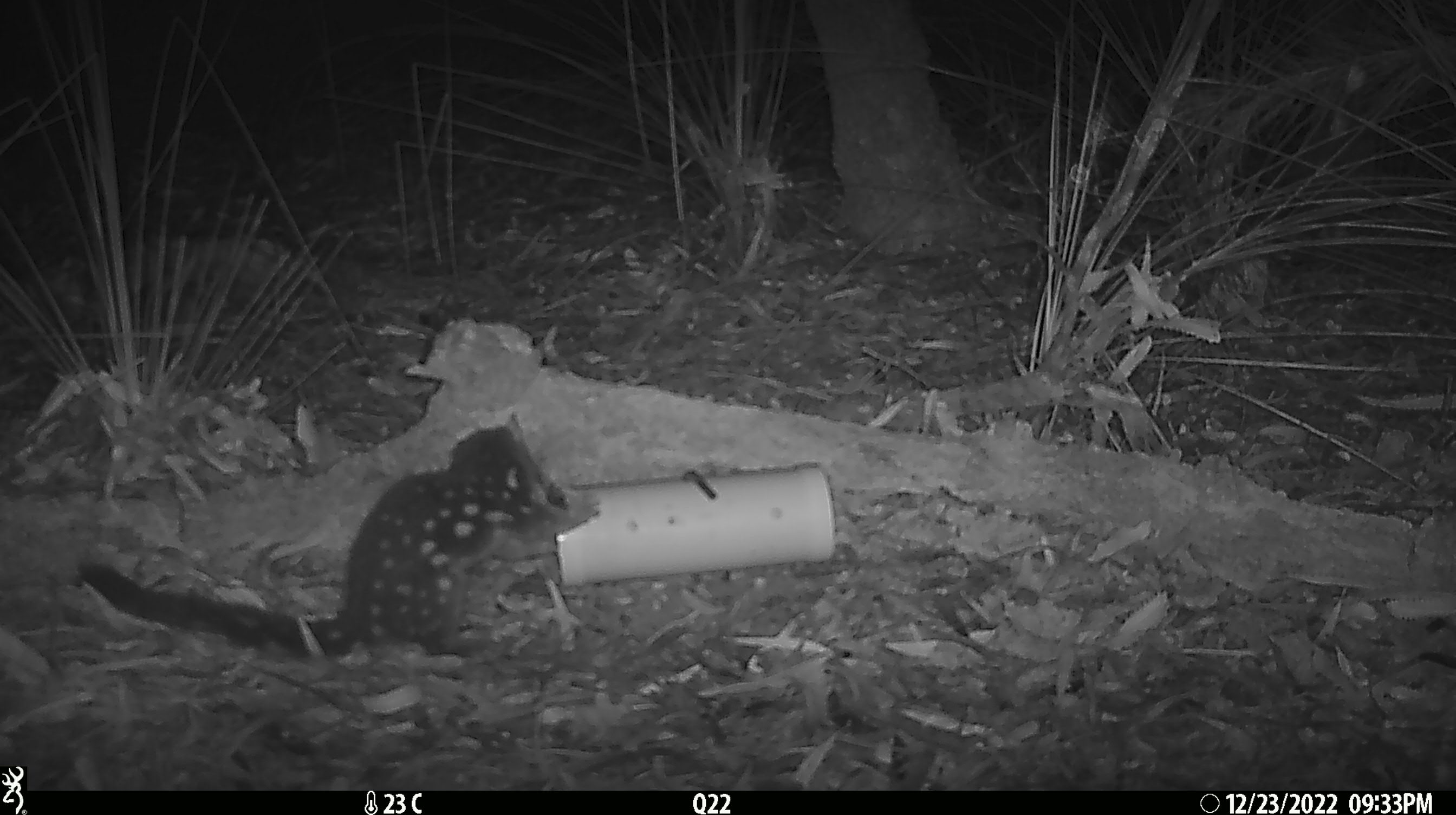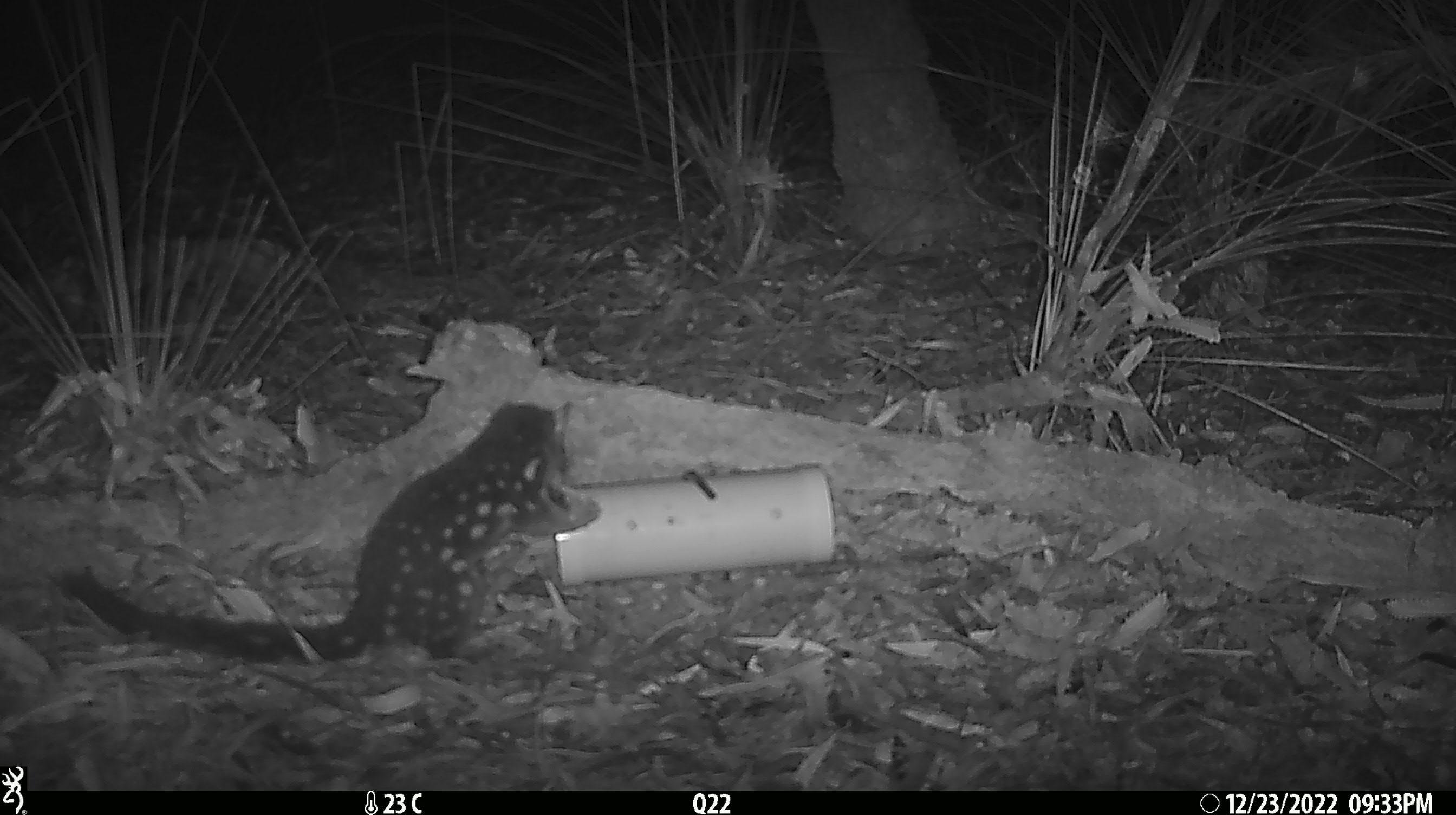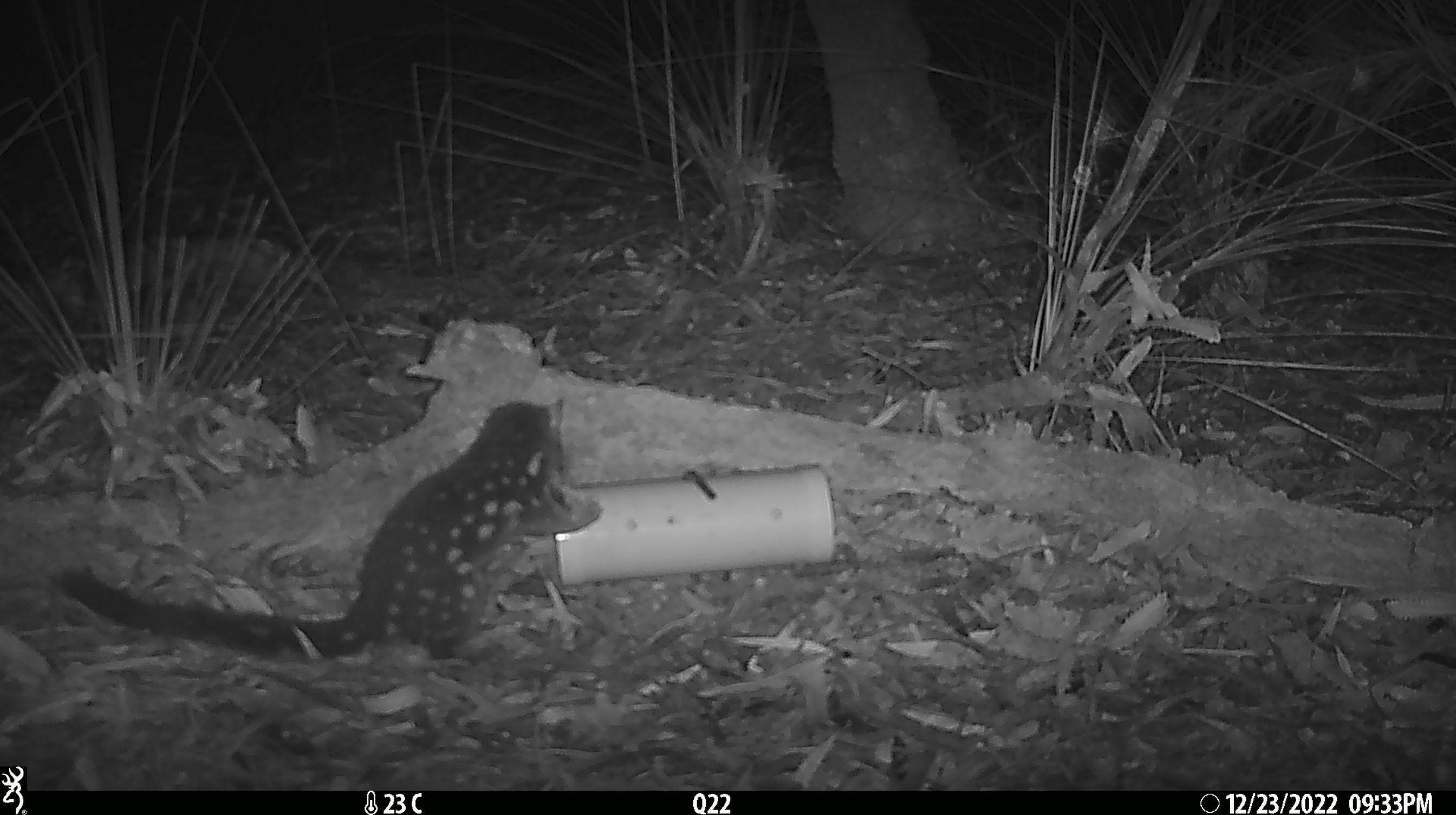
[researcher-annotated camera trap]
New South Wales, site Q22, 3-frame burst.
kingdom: Animalia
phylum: Chordata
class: Mammalia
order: Dasyuromorphia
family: Dasyuridae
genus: Dasyurus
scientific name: Dasyurus maculatus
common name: spotted-tailed quoll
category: quoll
Quoll (spotted-tailed quoll) (Dasyurus maculatus).